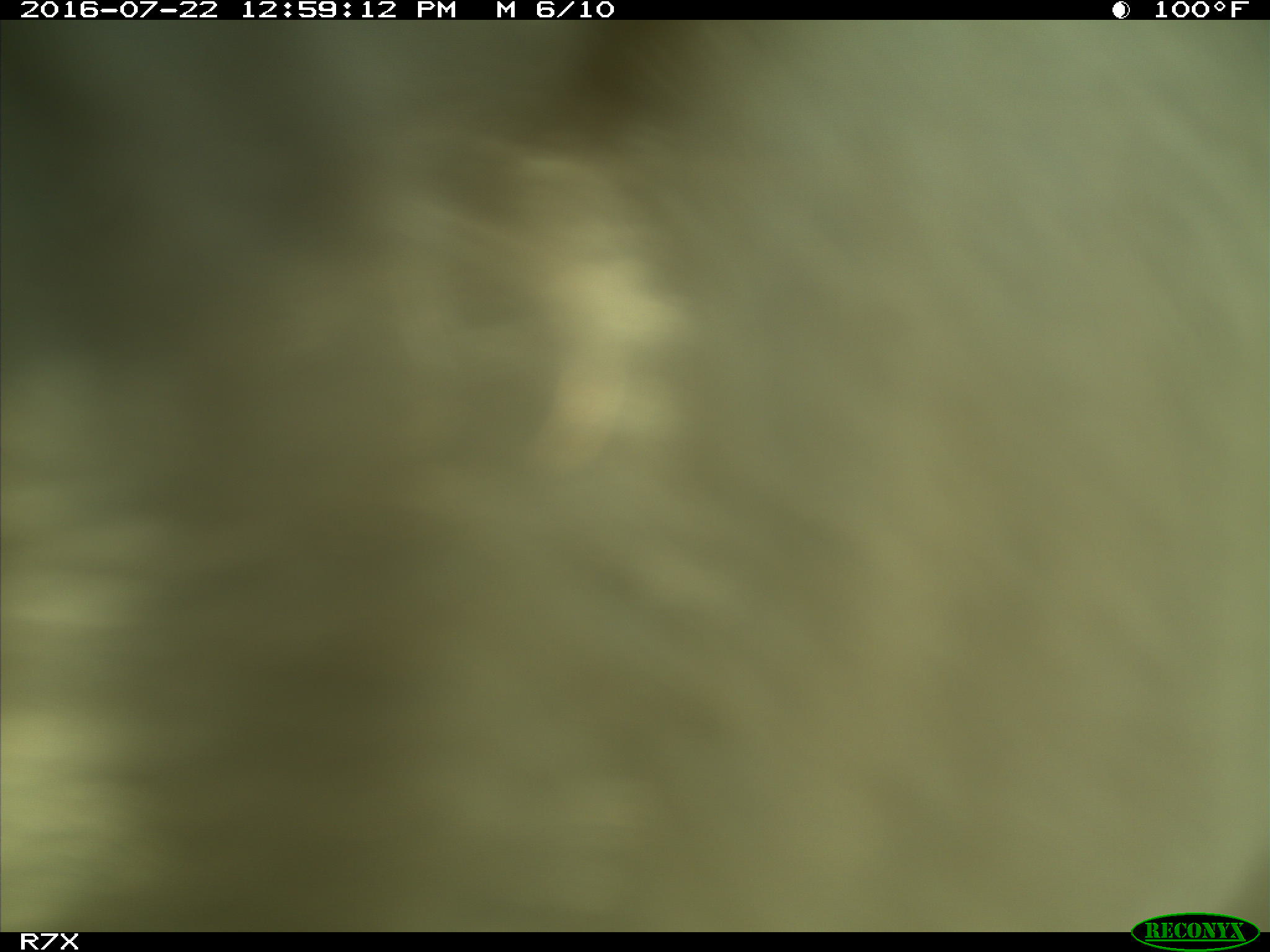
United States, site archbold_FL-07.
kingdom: Animalia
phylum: Chordata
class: Mammalia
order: Artiodactyla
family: Bovidae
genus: Bos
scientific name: Bos taurus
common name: domestic cow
Bos taurus (domestic cow).